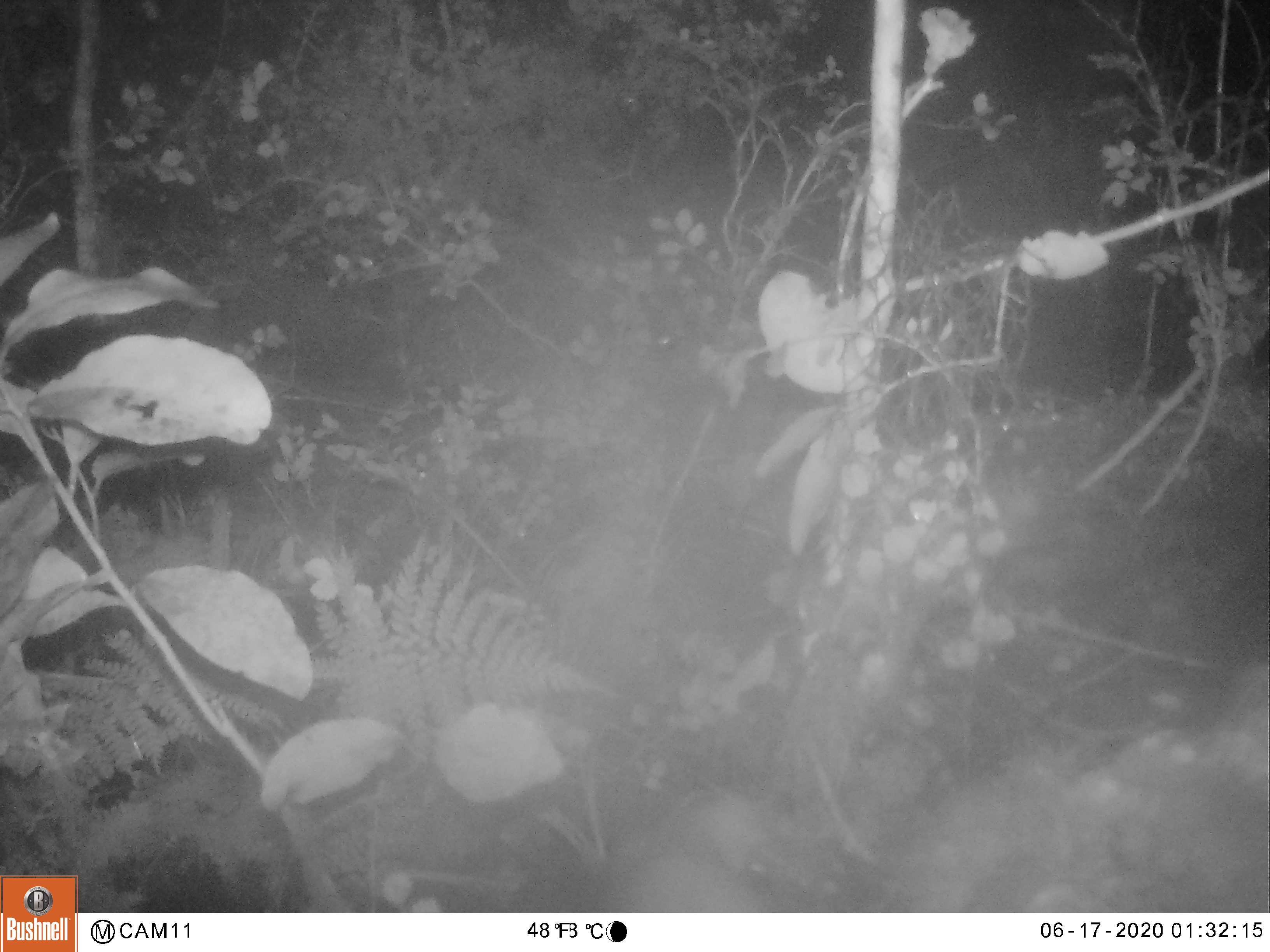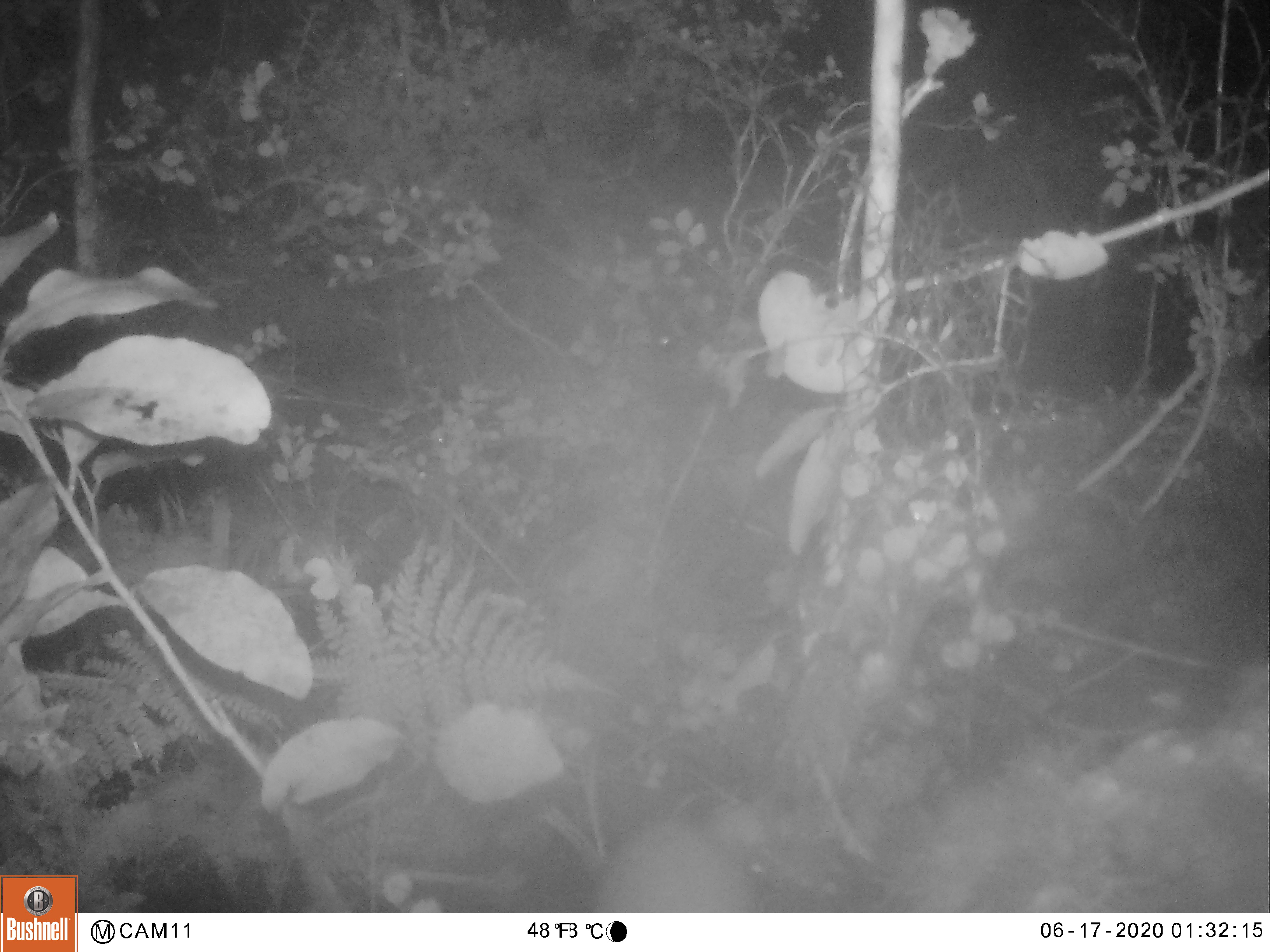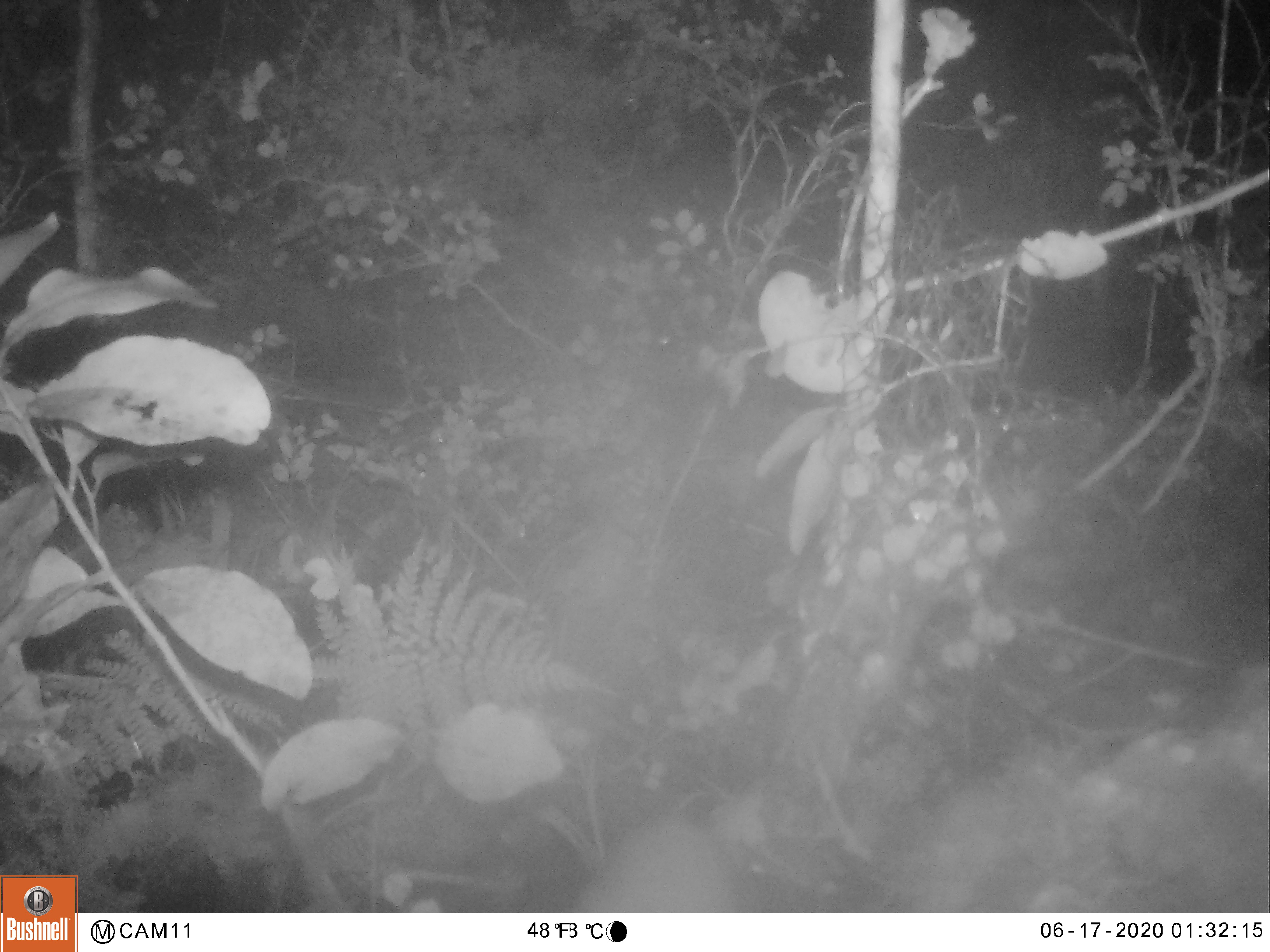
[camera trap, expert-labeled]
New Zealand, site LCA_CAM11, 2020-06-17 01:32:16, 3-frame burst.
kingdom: Animalia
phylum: Chordata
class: Mammalia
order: Carnivora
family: Mustelidae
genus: Mustela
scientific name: Mustela erminea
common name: stoat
Stoat (Mustela erminea).